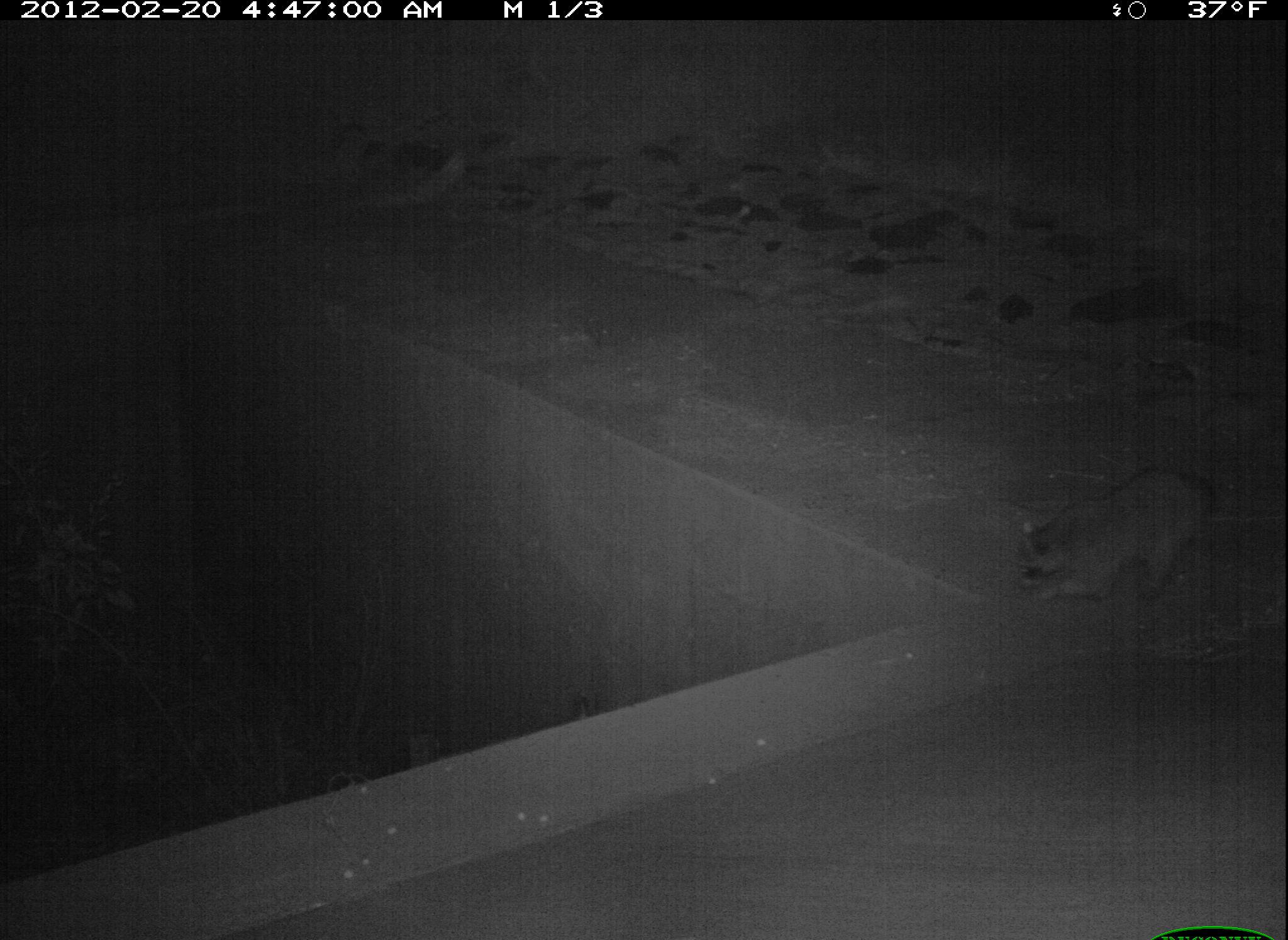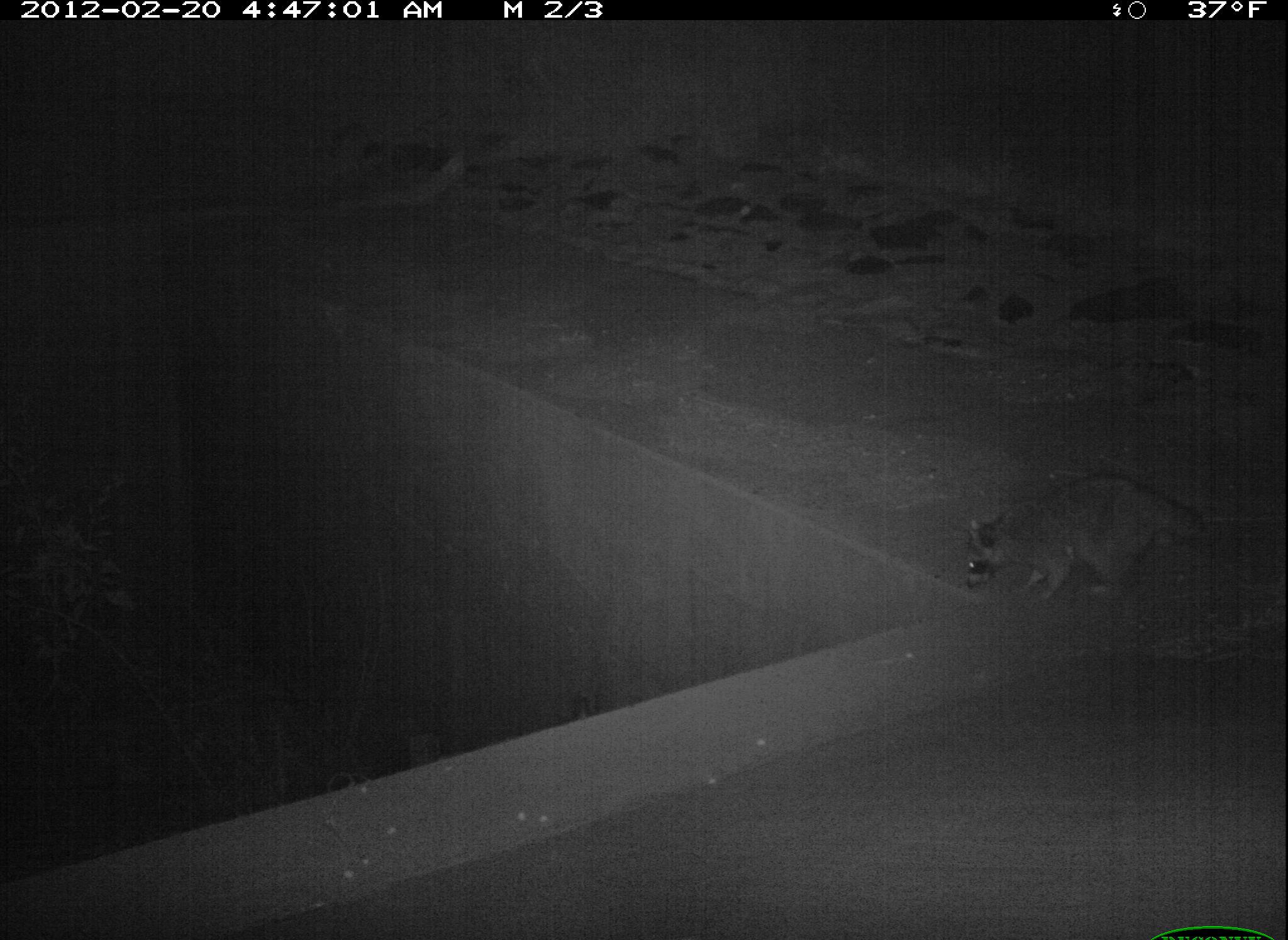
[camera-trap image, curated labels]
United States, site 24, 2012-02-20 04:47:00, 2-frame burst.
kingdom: Animalia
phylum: Chordata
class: Mammalia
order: Carnivora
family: Procyonidae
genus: Procyon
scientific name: Procyon lotor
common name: raccoon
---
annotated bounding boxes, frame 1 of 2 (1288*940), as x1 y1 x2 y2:
raccoon: 1009 467 1201 607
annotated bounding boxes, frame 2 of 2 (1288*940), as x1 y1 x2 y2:
raccoon: 961 479 1204 600